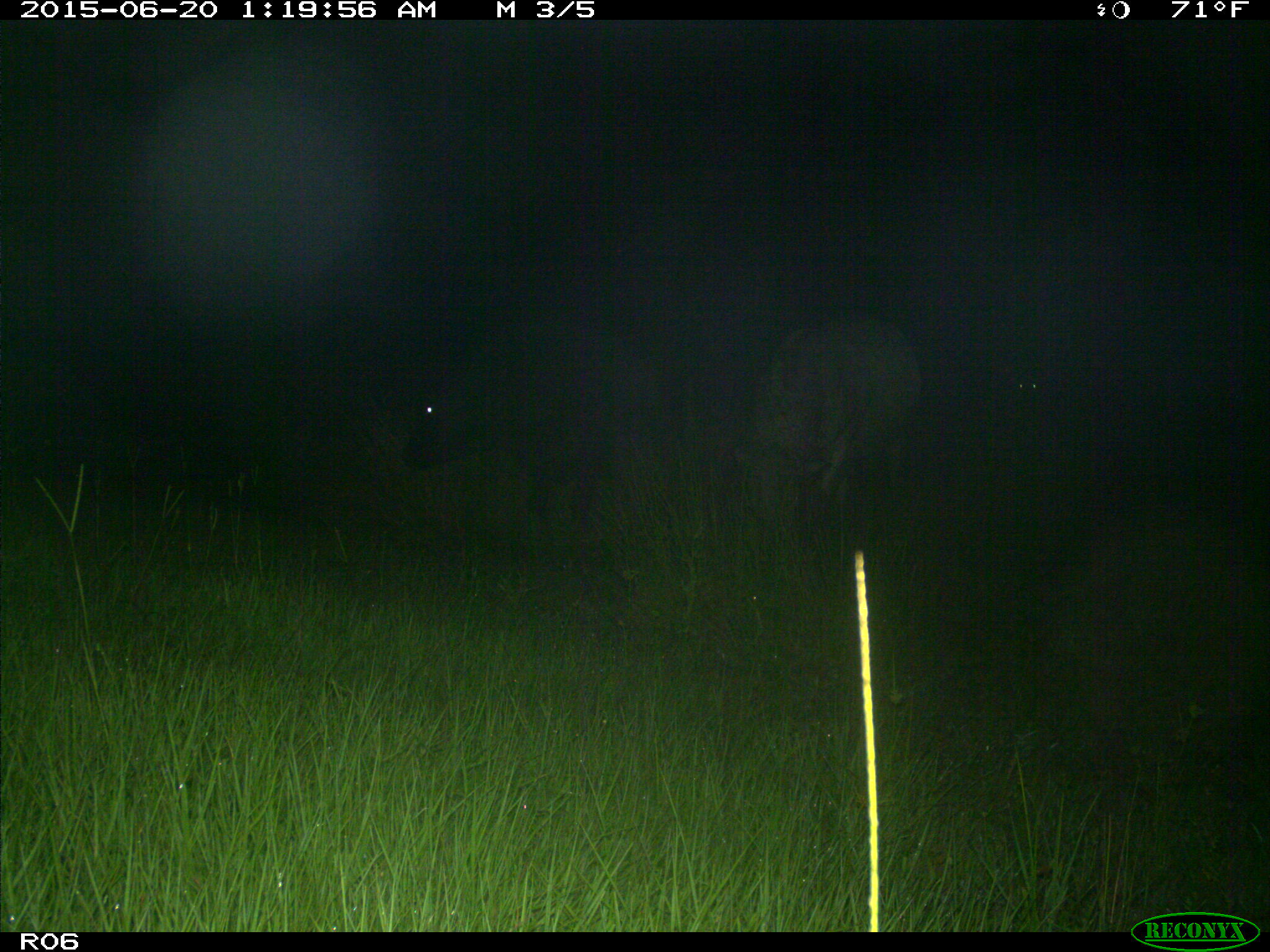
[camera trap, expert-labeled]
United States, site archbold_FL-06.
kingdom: Animalia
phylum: Chordata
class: Mammalia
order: Artiodactyla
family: Bovidae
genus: Bos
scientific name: Bos taurus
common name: domestic cow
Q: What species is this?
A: Bos taurus (domestic cow).